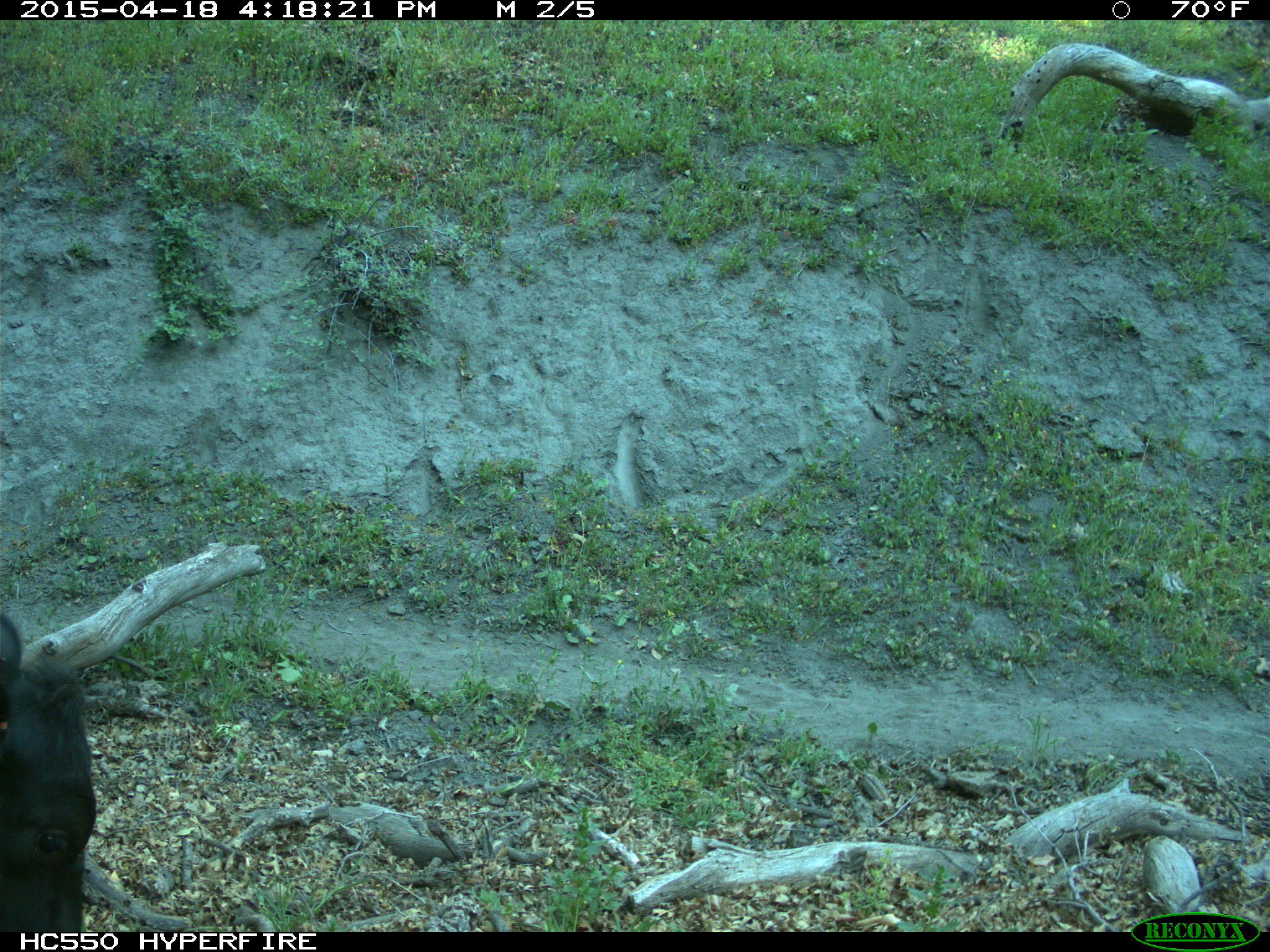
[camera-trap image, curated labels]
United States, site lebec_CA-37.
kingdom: Animalia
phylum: Chordata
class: Mammalia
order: Artiodactyla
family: Bovidae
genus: Bos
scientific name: Bos taurus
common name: domestic cow